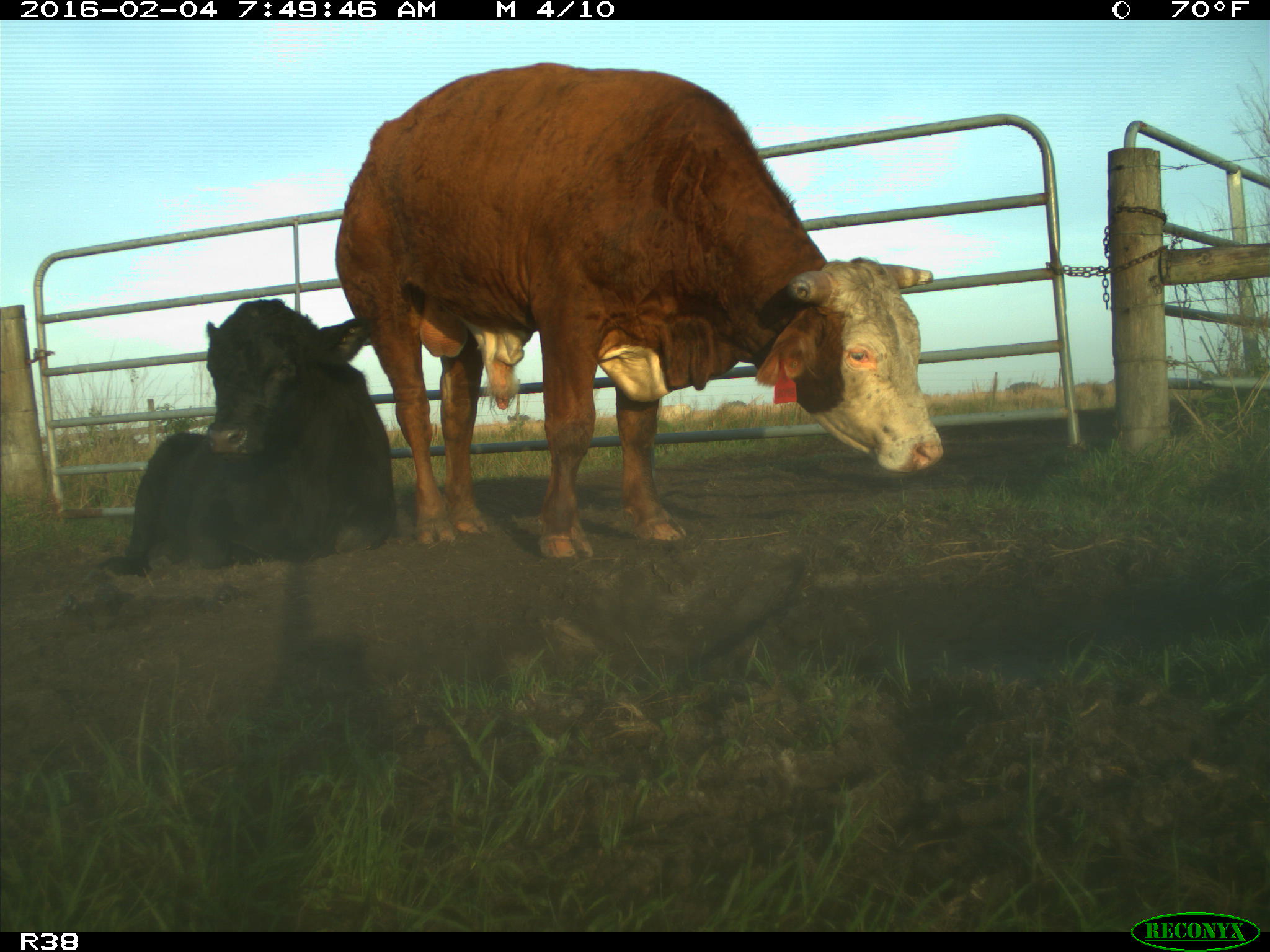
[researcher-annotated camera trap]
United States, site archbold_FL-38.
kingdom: Animalia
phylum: Chordata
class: Mammalia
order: Artiodactyla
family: Bovidae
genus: Bos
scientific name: Bos taurus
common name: domestic cow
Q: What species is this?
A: Bos taurus (domestic cow).